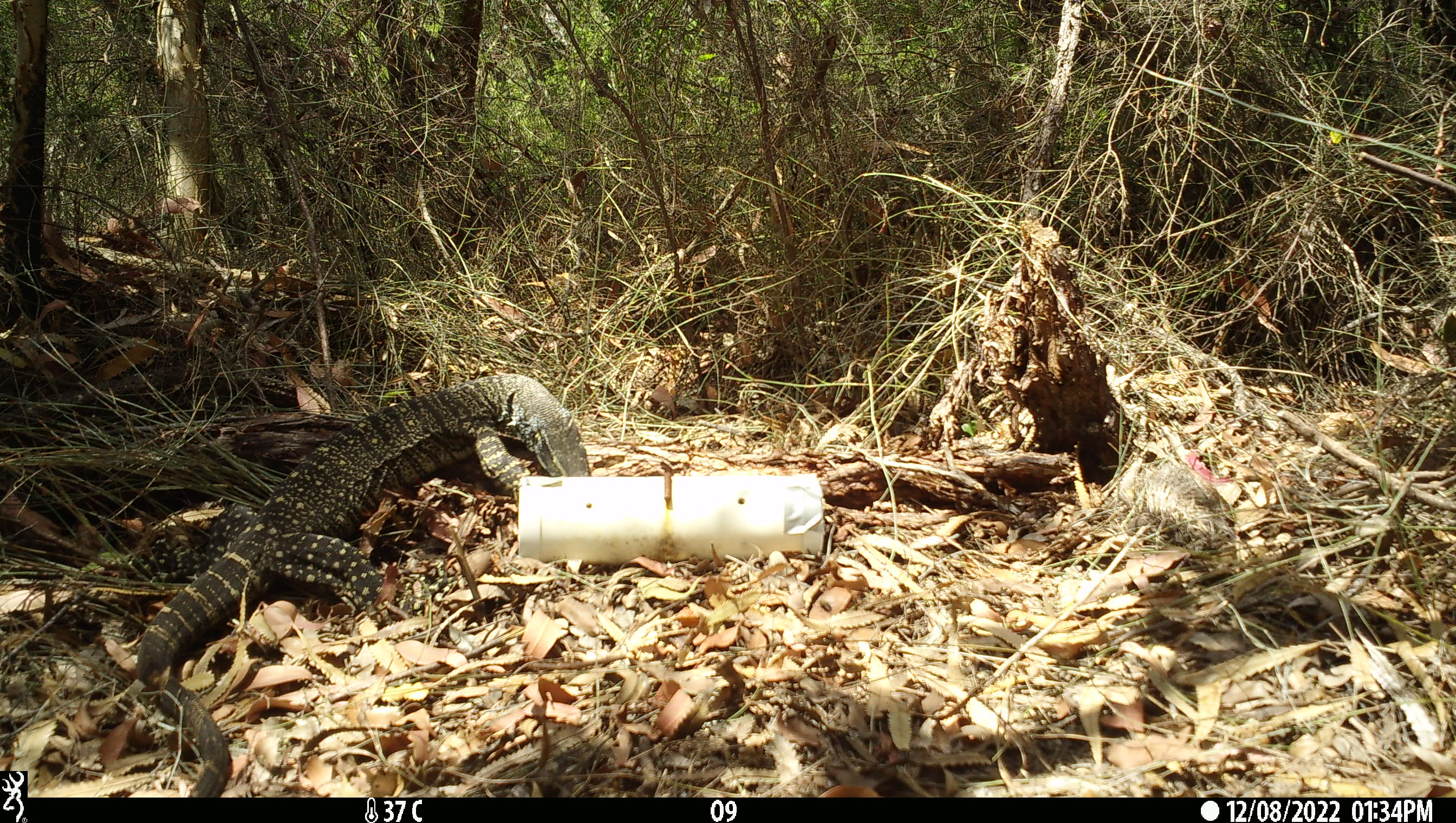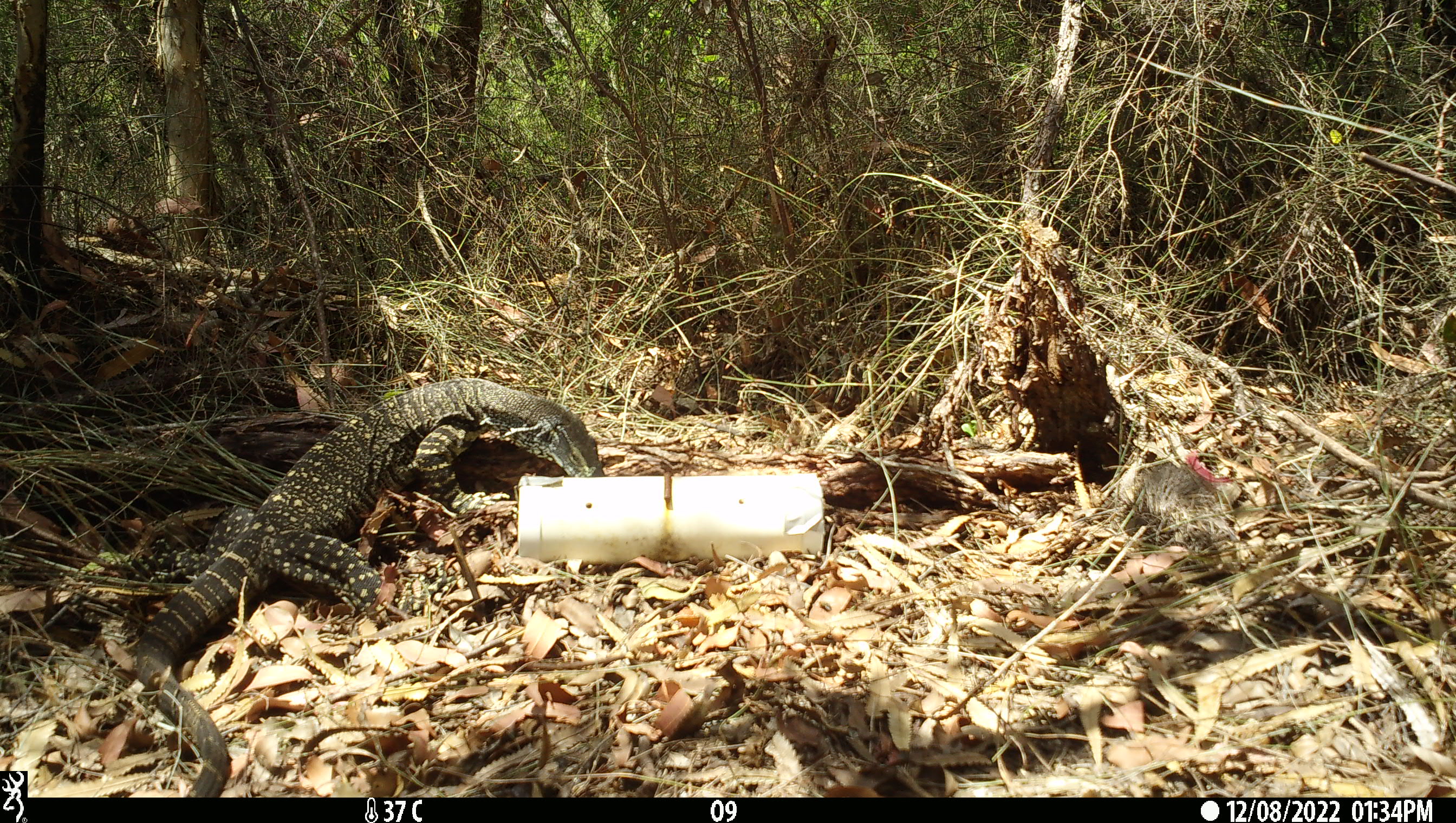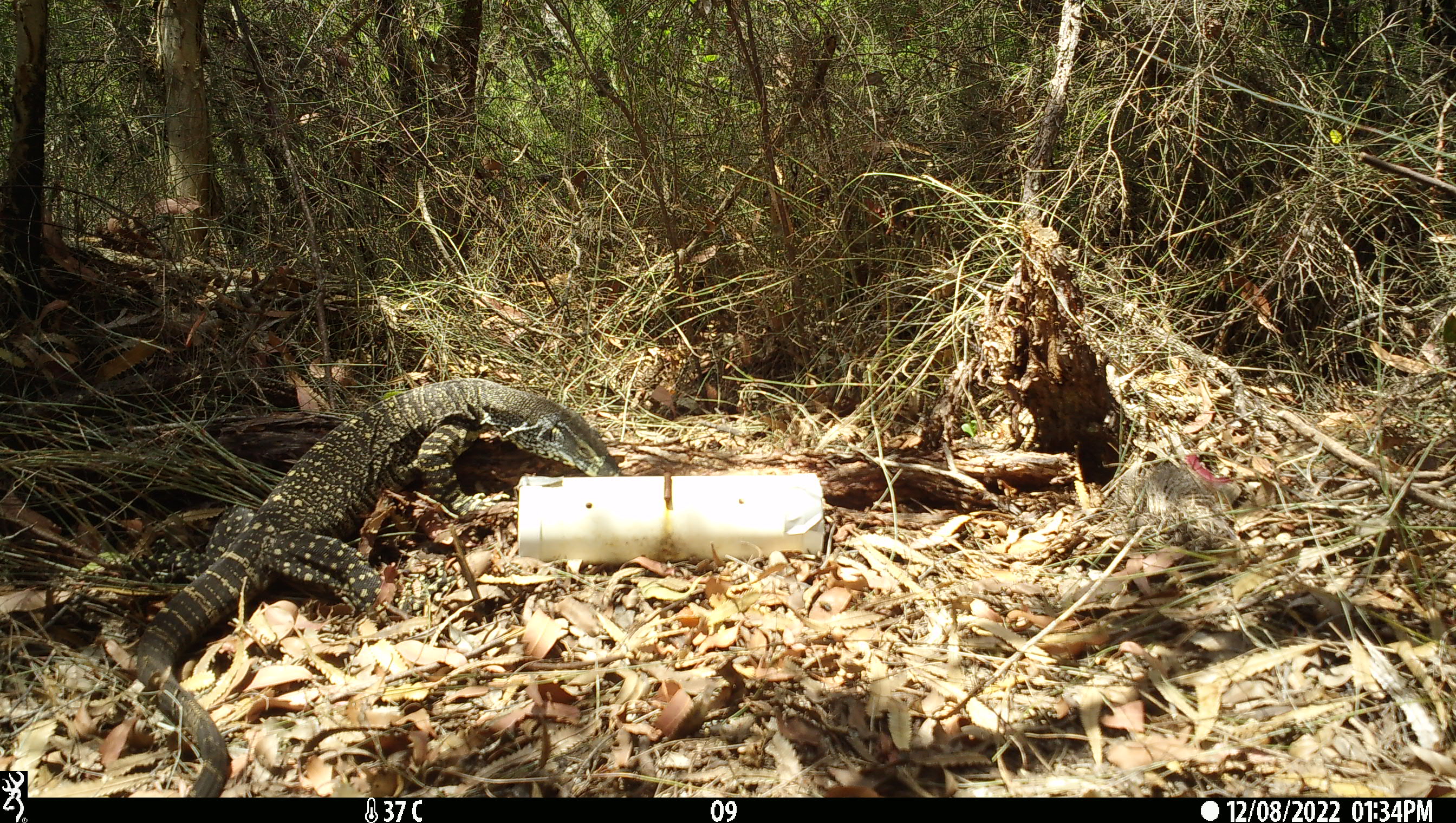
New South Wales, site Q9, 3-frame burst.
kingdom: Animalia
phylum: Chordata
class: Reptilia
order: Squamata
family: Varanidae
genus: Varanus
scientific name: Varanus varius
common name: lace monitor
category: goanna